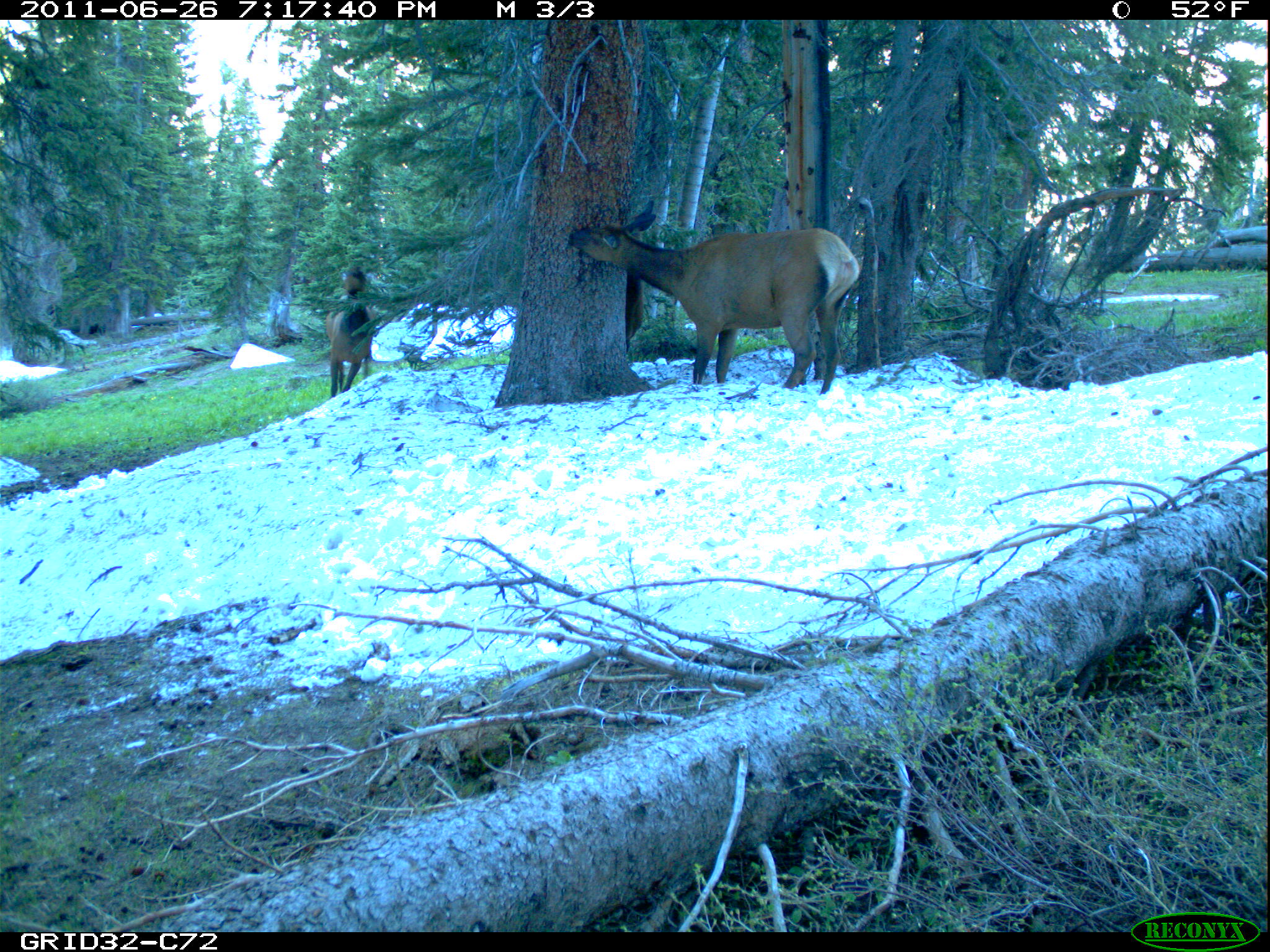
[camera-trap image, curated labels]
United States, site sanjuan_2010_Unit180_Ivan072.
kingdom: Animalia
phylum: Chordata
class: Mammalia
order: Artiodactyla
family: Cervidae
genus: Cervus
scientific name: Cervus elaphus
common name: red deer